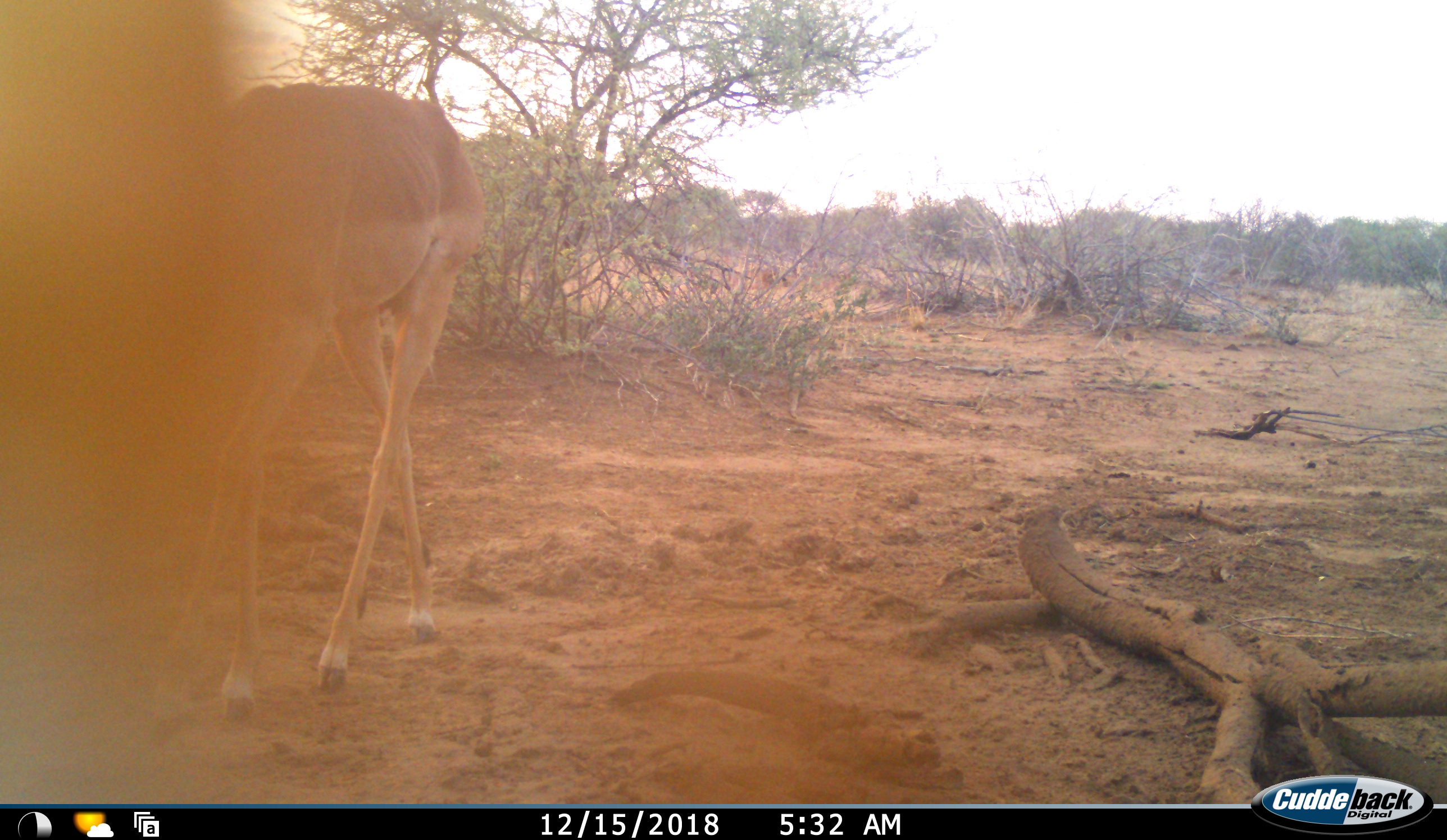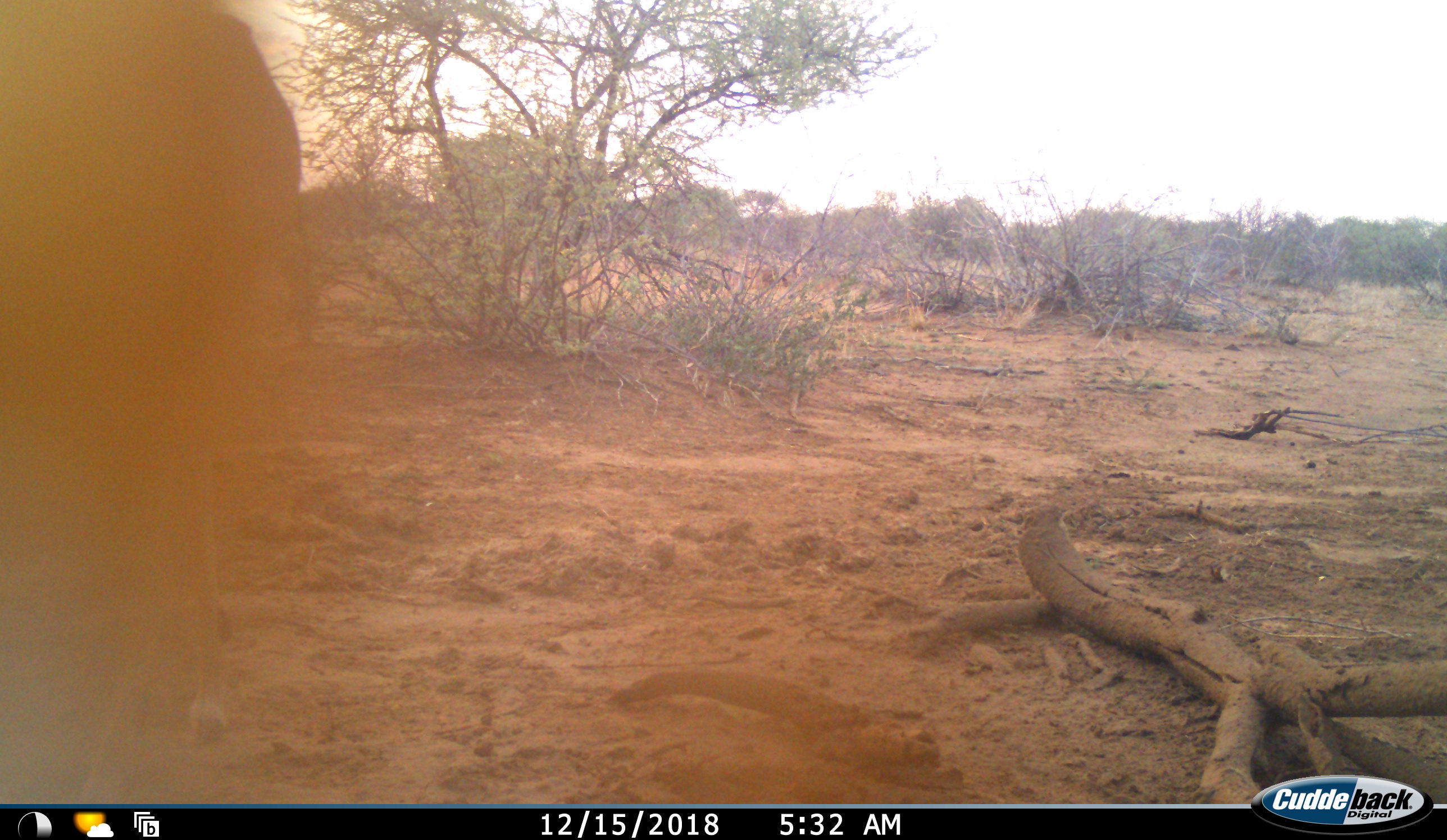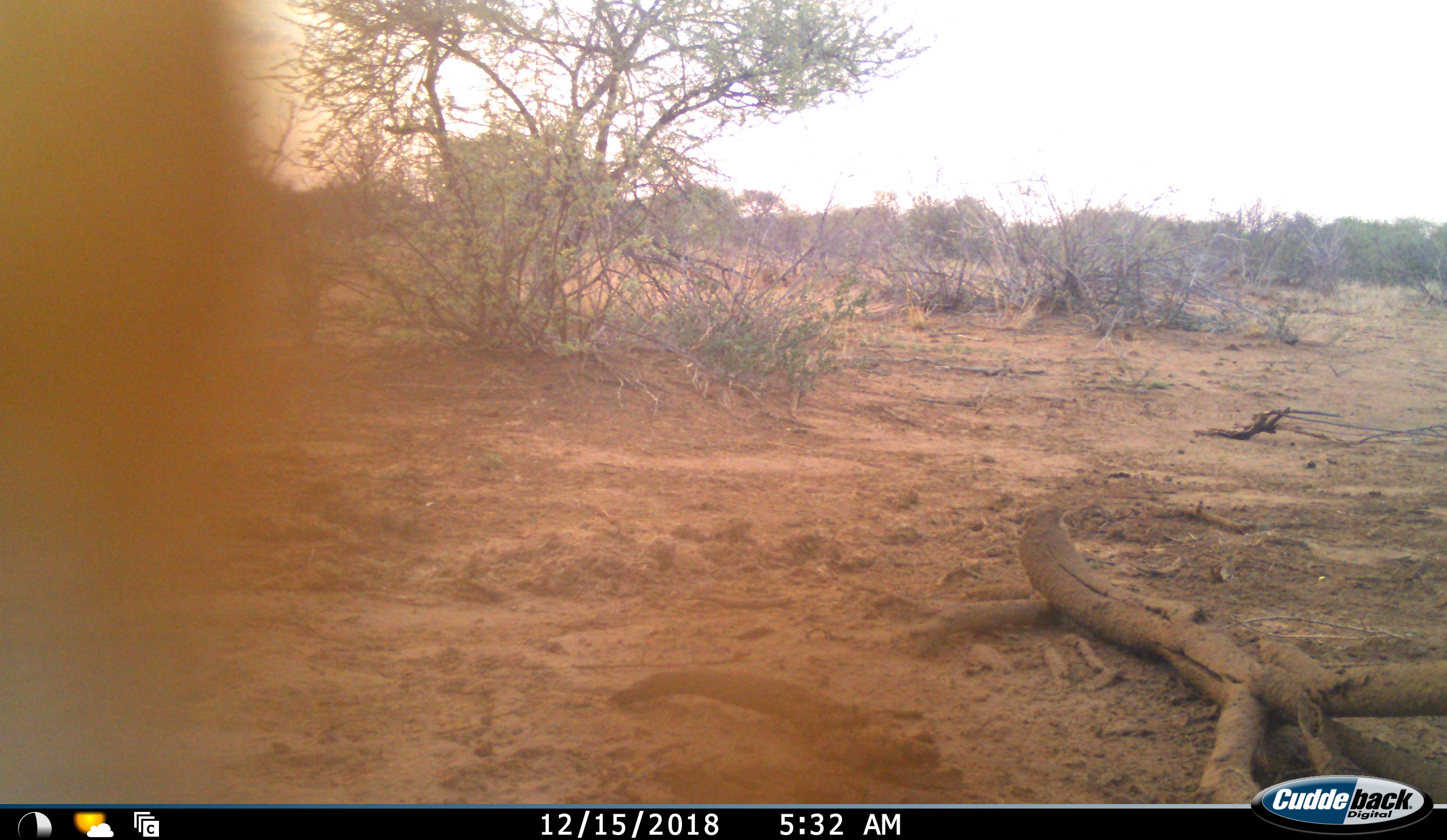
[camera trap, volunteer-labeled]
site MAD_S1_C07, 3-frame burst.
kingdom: Animalia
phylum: Chordata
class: Mammalia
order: Artiodactyla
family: Bovidae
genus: Aepyceros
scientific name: Aepyceros melampus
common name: impala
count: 1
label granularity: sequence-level